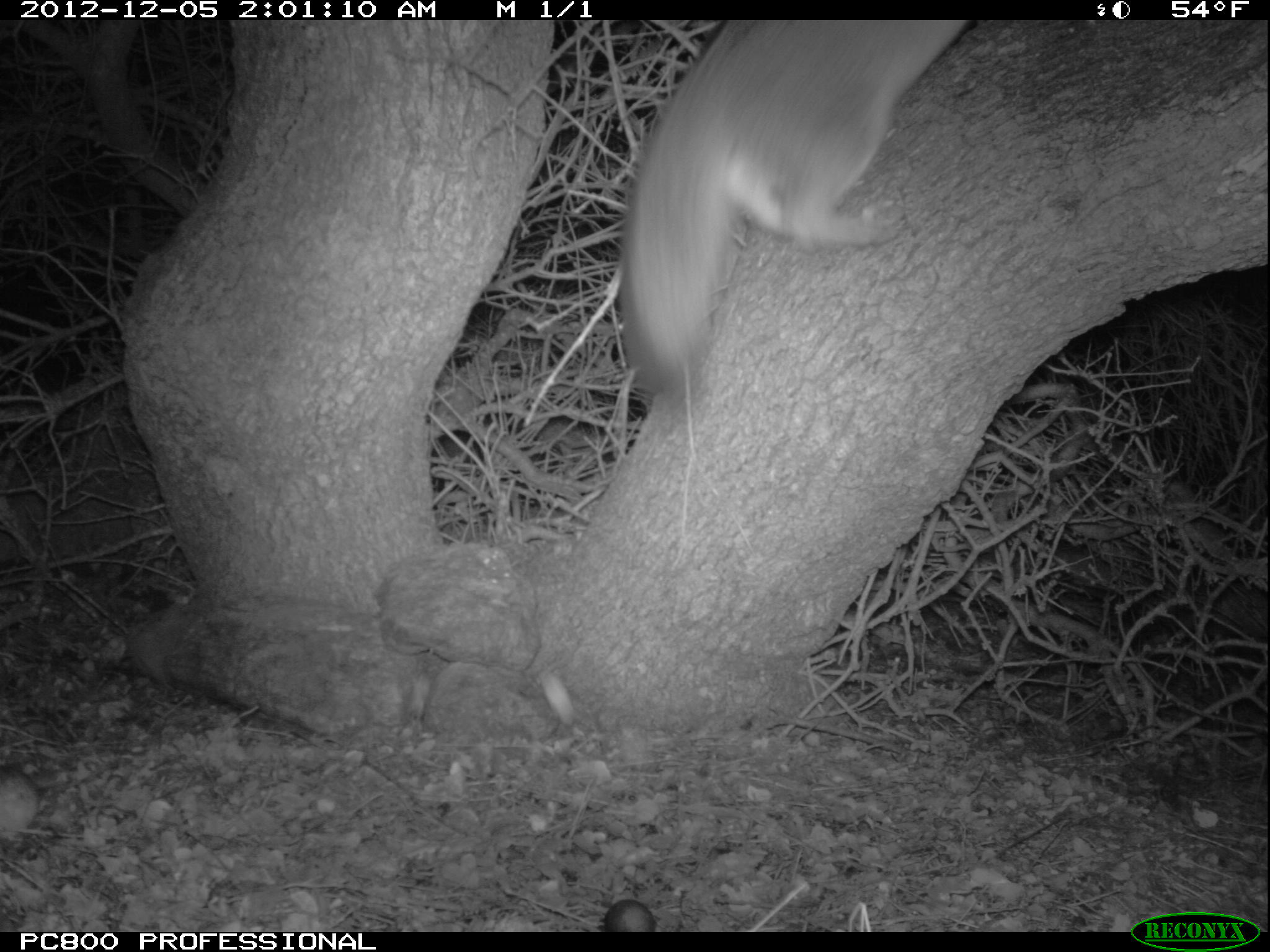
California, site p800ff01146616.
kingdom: Animalia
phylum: Chordata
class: Mammalia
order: Carnivora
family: Canidae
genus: Urocyon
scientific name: Urocyon littoralis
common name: island fox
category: fox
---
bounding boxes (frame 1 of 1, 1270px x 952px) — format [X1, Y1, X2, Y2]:
fox: [618, 19, 967, 402]